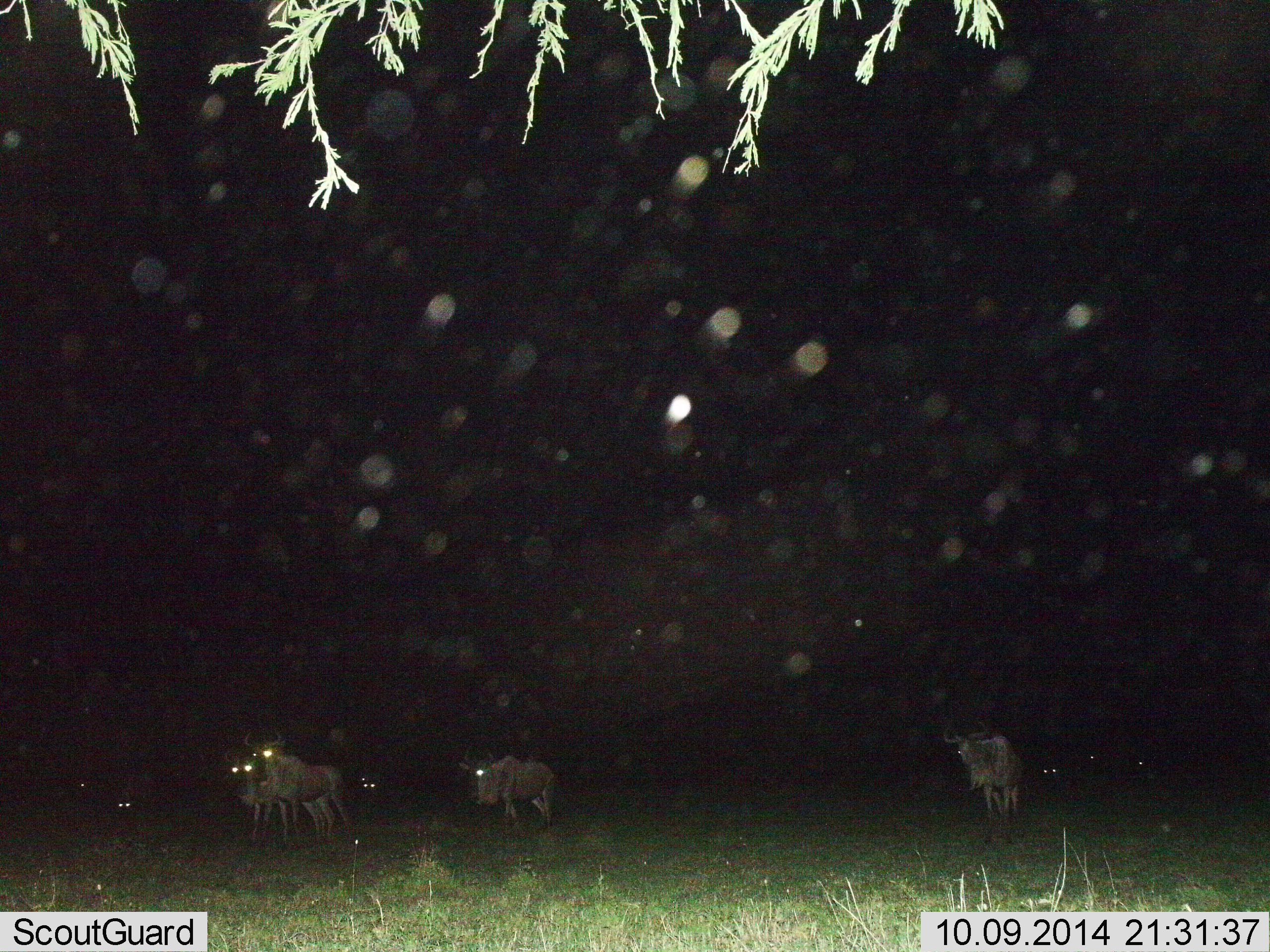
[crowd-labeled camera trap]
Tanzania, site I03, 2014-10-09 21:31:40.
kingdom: Animalia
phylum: Chordata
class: Mammalia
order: Artiodactyla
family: Bovidae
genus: Connochaetes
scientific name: Connochaetes taurinus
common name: blue wildebeest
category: wildebeest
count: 7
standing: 60%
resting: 0%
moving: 50%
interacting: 0%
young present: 0%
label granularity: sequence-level